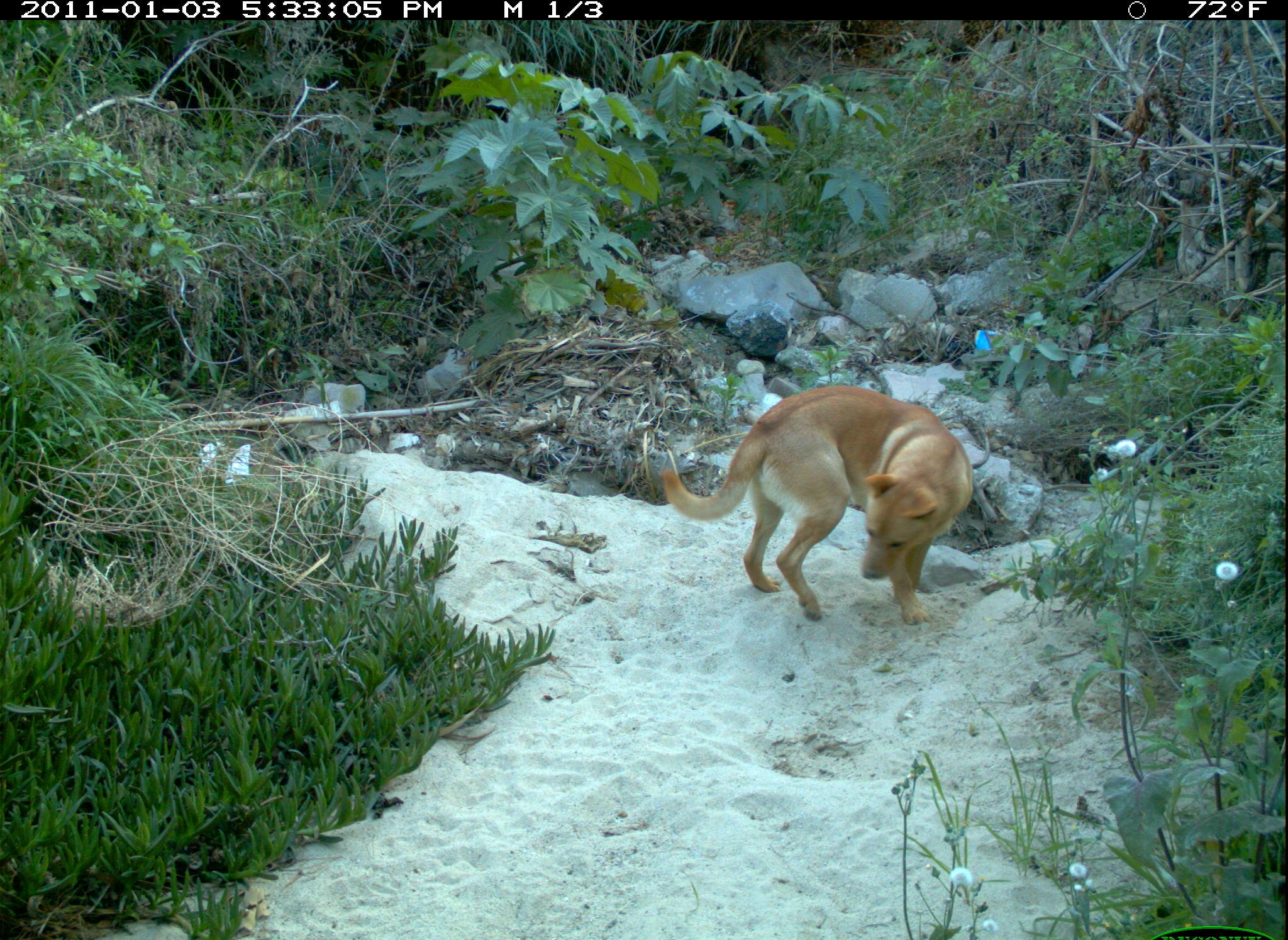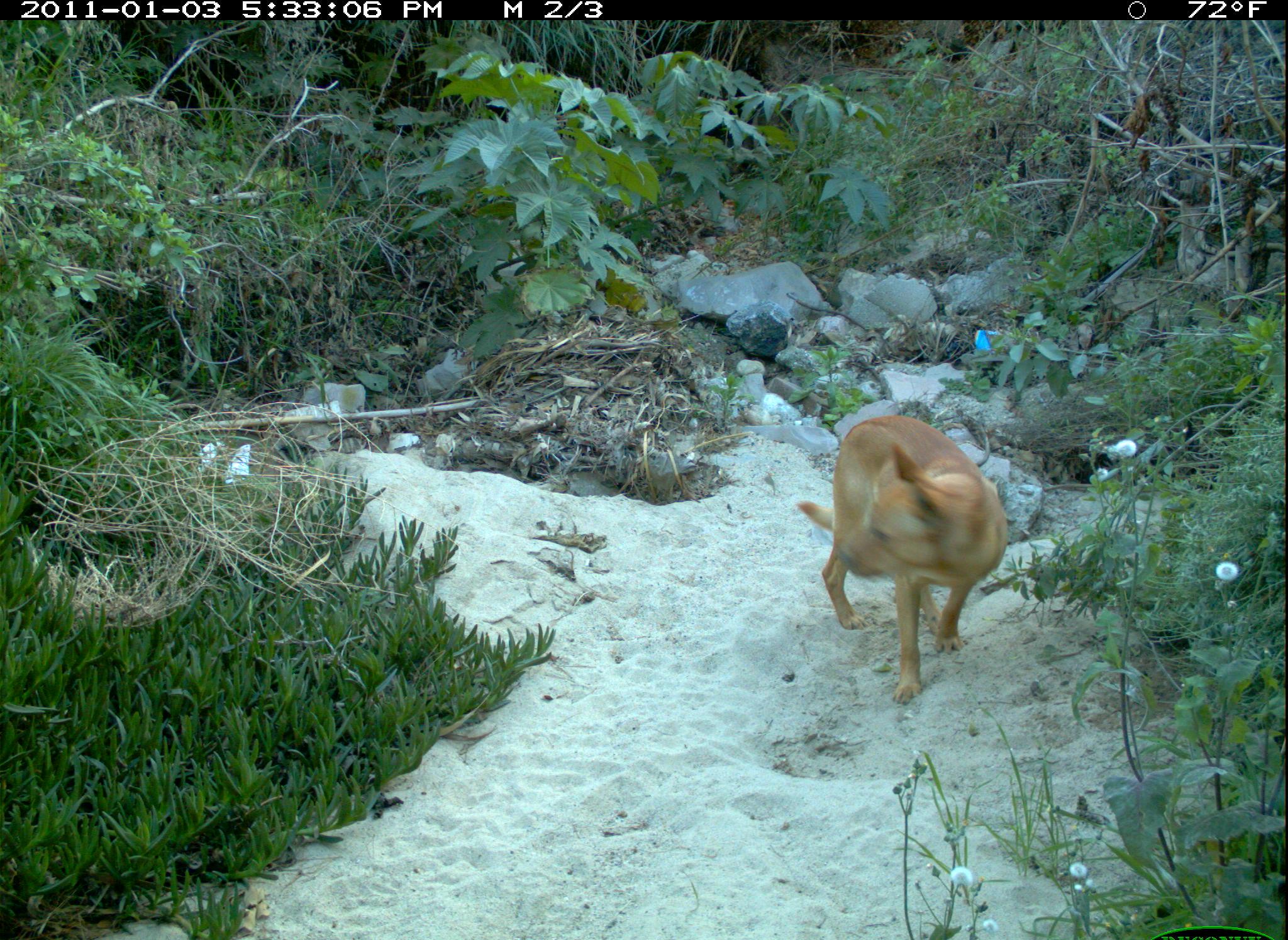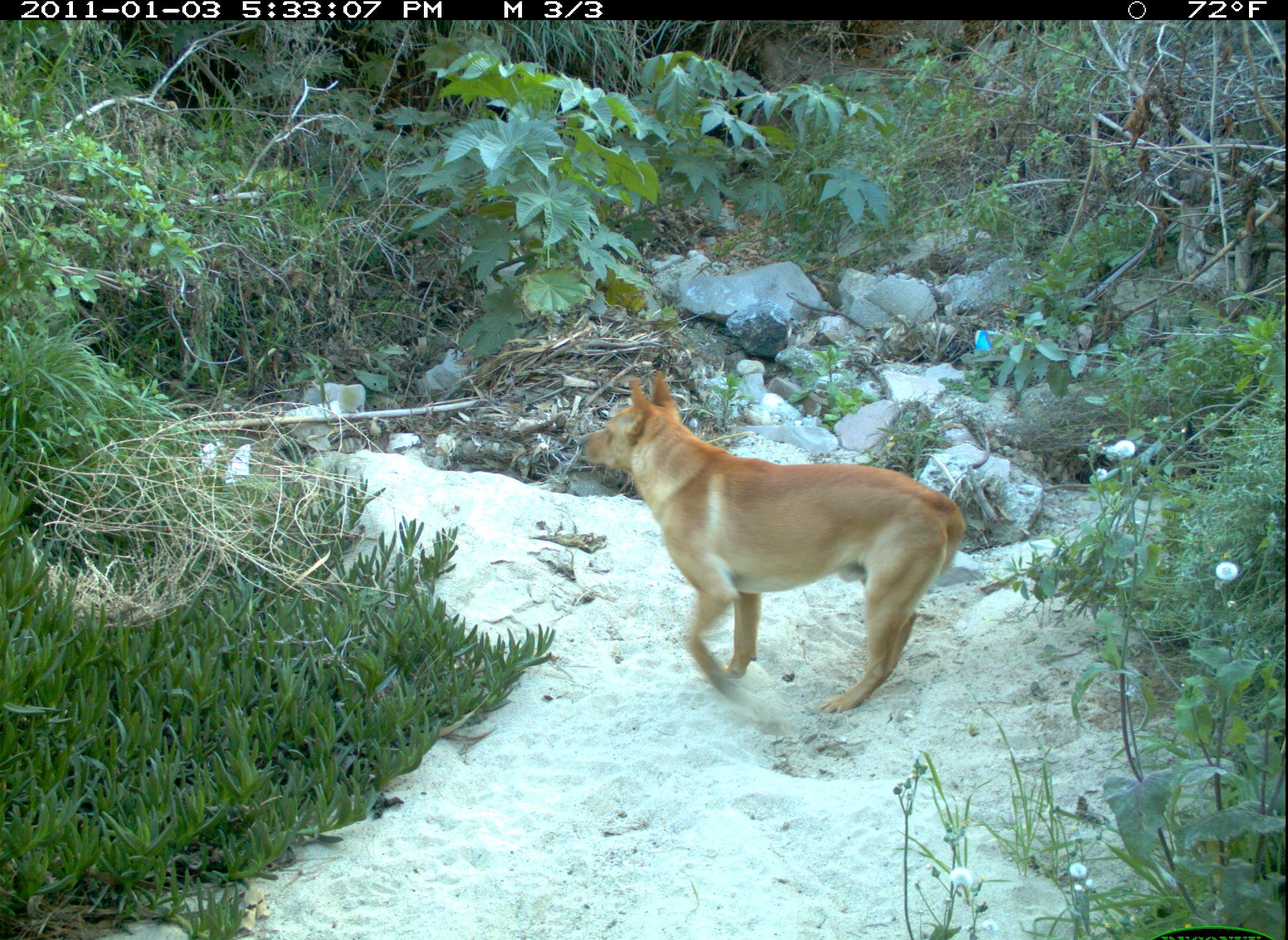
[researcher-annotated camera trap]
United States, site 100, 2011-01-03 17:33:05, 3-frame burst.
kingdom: Animalia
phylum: Chordata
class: Mammalia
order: Carnivora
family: Canidae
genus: Canis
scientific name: Canis familiaris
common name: domestic dog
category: dog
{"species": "dog (domestic dog) (Canis familiaris)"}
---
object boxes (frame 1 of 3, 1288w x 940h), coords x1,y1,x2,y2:
dog: 652,374,980,639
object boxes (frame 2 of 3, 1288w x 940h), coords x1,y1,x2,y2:
dog: 782,396,1026,701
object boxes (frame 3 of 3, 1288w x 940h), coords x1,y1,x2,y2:
dog: 572,366,980,733